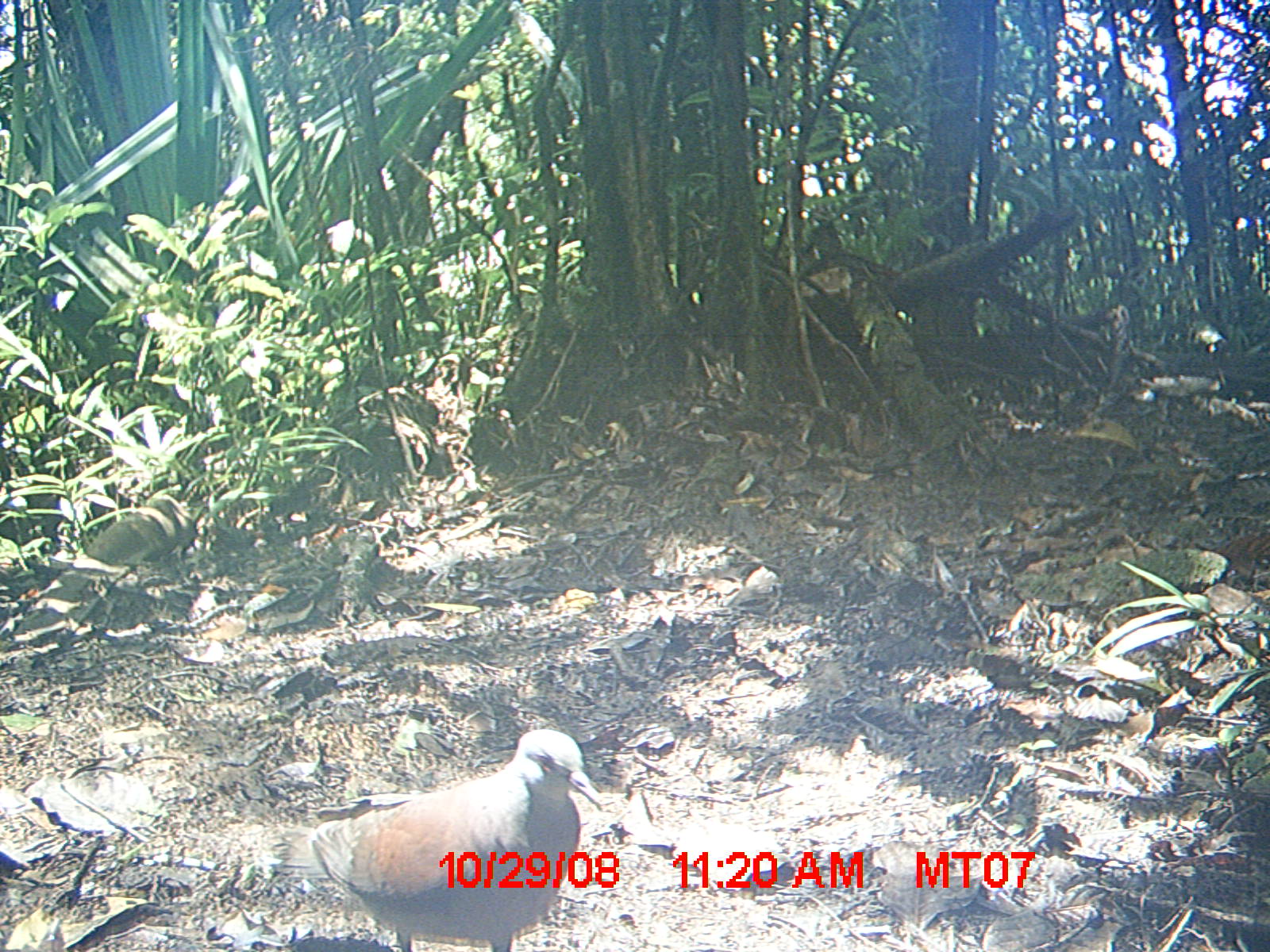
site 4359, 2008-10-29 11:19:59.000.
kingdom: Animalia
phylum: Chordata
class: Aves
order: Columbiformes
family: Columbidae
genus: Streptopelia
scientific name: Streptopelia picturata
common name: madagascar turtle-dove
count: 2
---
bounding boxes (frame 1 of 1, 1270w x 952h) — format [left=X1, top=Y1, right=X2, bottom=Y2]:
streptopelia picturata: [left=312, top=726, right=604, bottom=947]